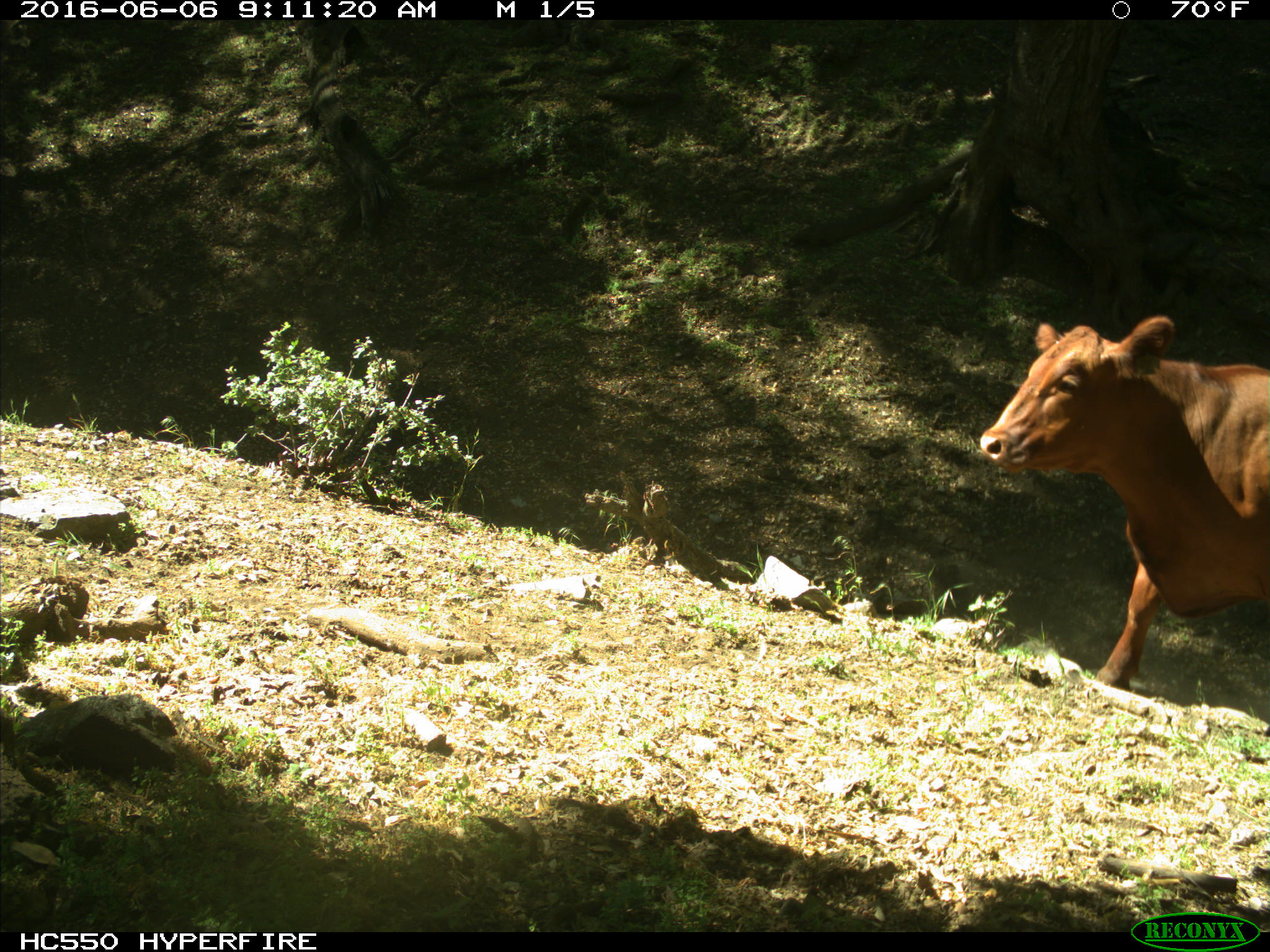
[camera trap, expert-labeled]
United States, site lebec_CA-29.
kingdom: Animalia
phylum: Chordata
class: Mammalia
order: Artiodactyla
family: Bovidae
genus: Bos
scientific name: Bos taurus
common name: domestic cow